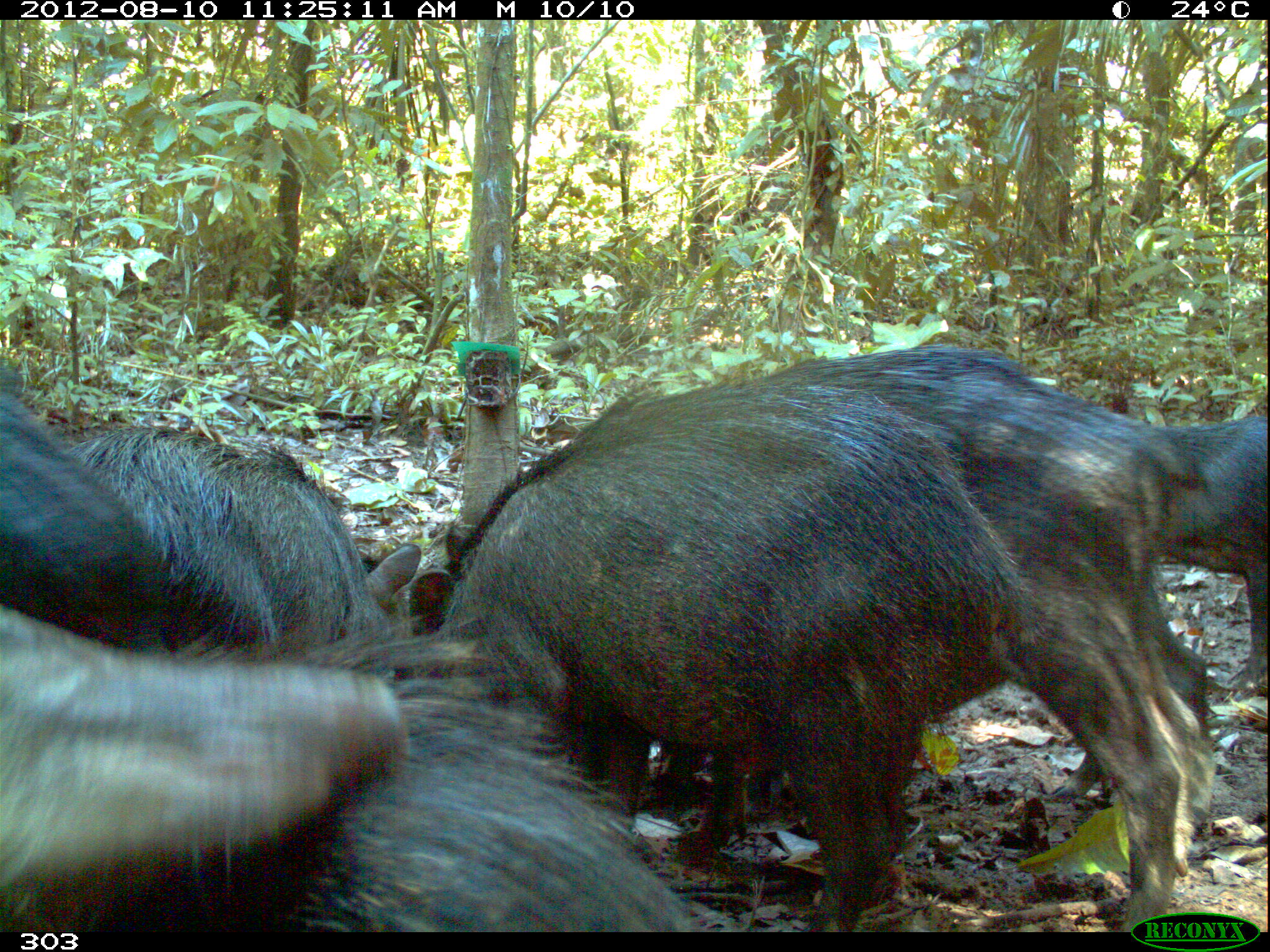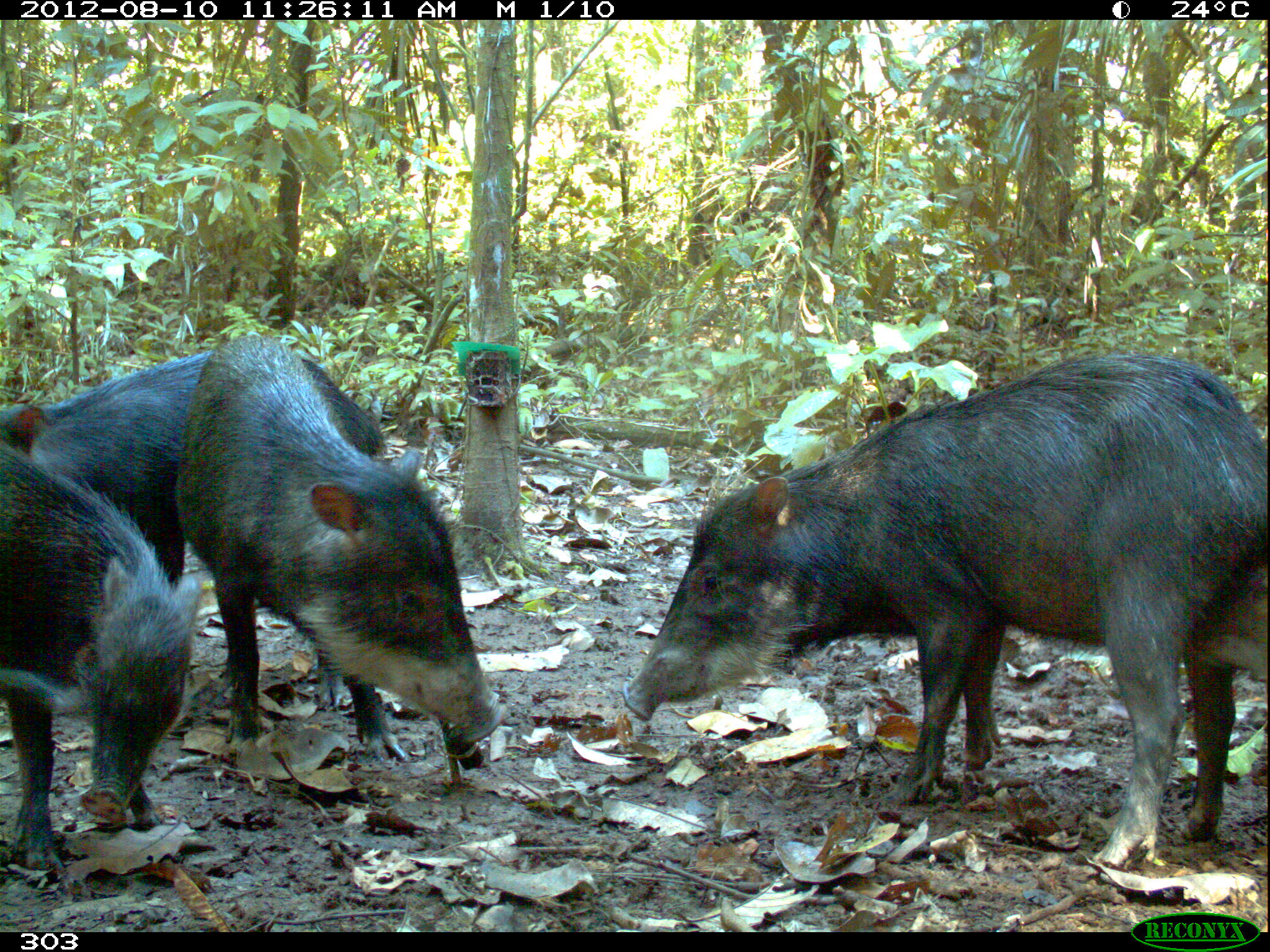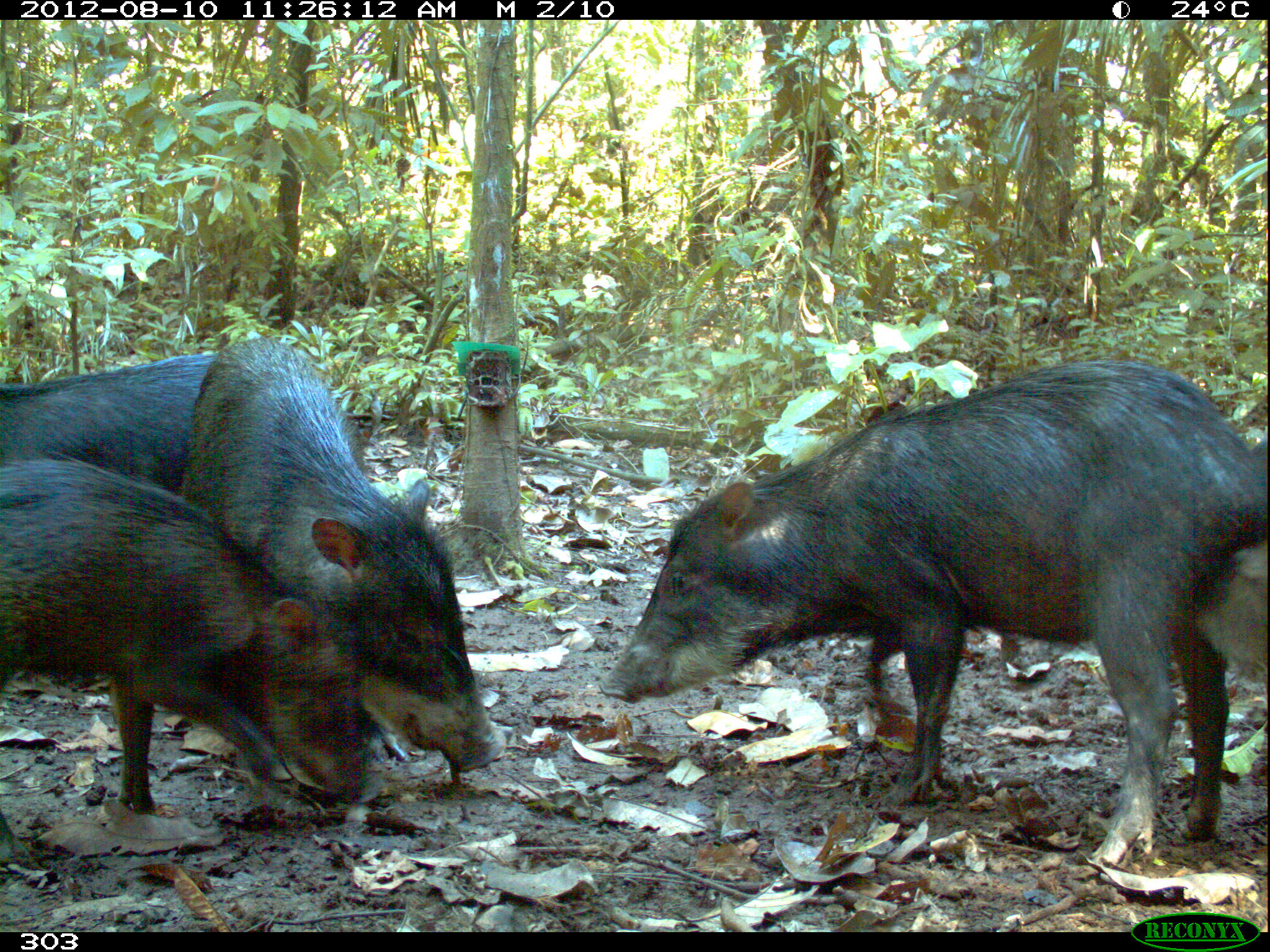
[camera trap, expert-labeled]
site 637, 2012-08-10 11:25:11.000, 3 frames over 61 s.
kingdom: Animalia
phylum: Chordata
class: Mammalia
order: Artiodactyla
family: Tayassuidae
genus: Tayassu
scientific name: Tayassu pecari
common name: white-lipped peccary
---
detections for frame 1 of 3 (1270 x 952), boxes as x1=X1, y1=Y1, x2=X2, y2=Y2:
tayassu pecari: x1=443, y1=377, x2=1042, y2=930; x1=745, y1=348, x2=1218, y2=818; x1=3, y1=659, x2=402, y2=935; x1=326, y1=677, x2=685, y2=937; x1=72, y1=419, x2=422, y2=654; x1=1, y1=369, x2=168, y2=656; x1=1135, y1=414, x2=1269, y2=688